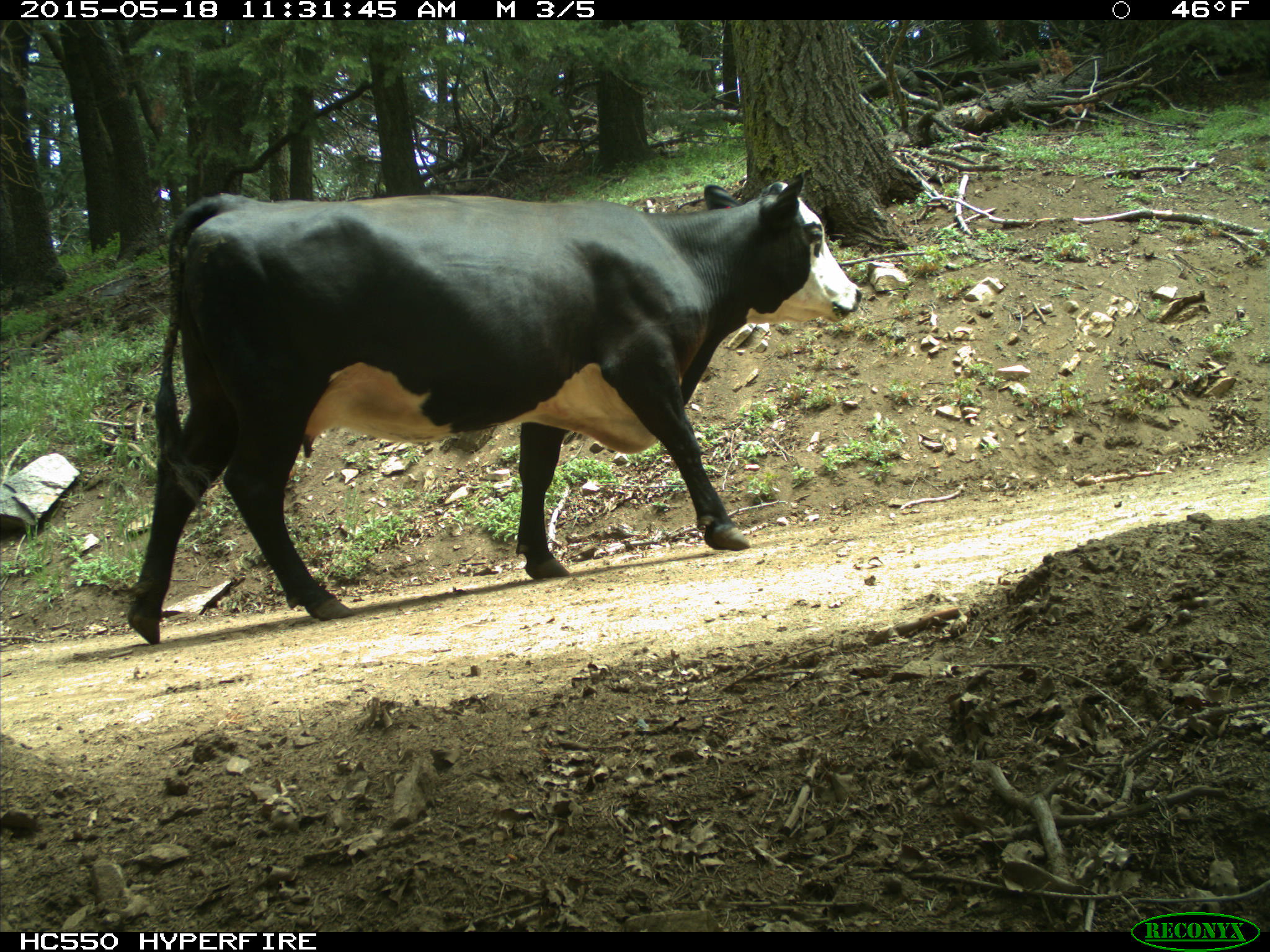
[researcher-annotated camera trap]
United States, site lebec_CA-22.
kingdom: Animalia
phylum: Chordata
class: Mammalia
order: Artiodactyla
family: Bovidae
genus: Bos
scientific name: Bos taurus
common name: domestic cow